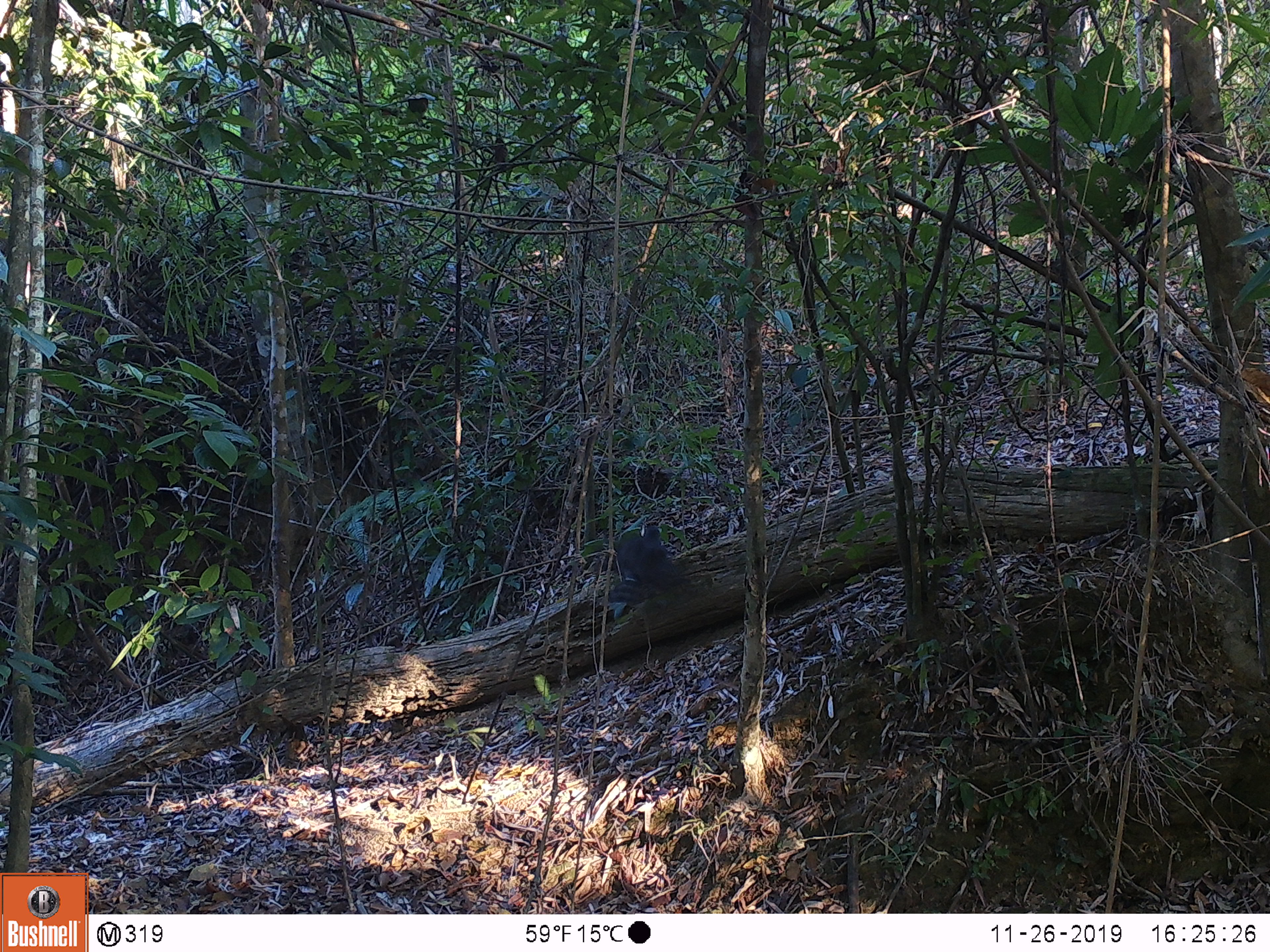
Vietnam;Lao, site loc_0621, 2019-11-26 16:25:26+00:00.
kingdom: Animalia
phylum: Chordata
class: Mammalia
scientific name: Mammalia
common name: mammal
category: unidentified small mammal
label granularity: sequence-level